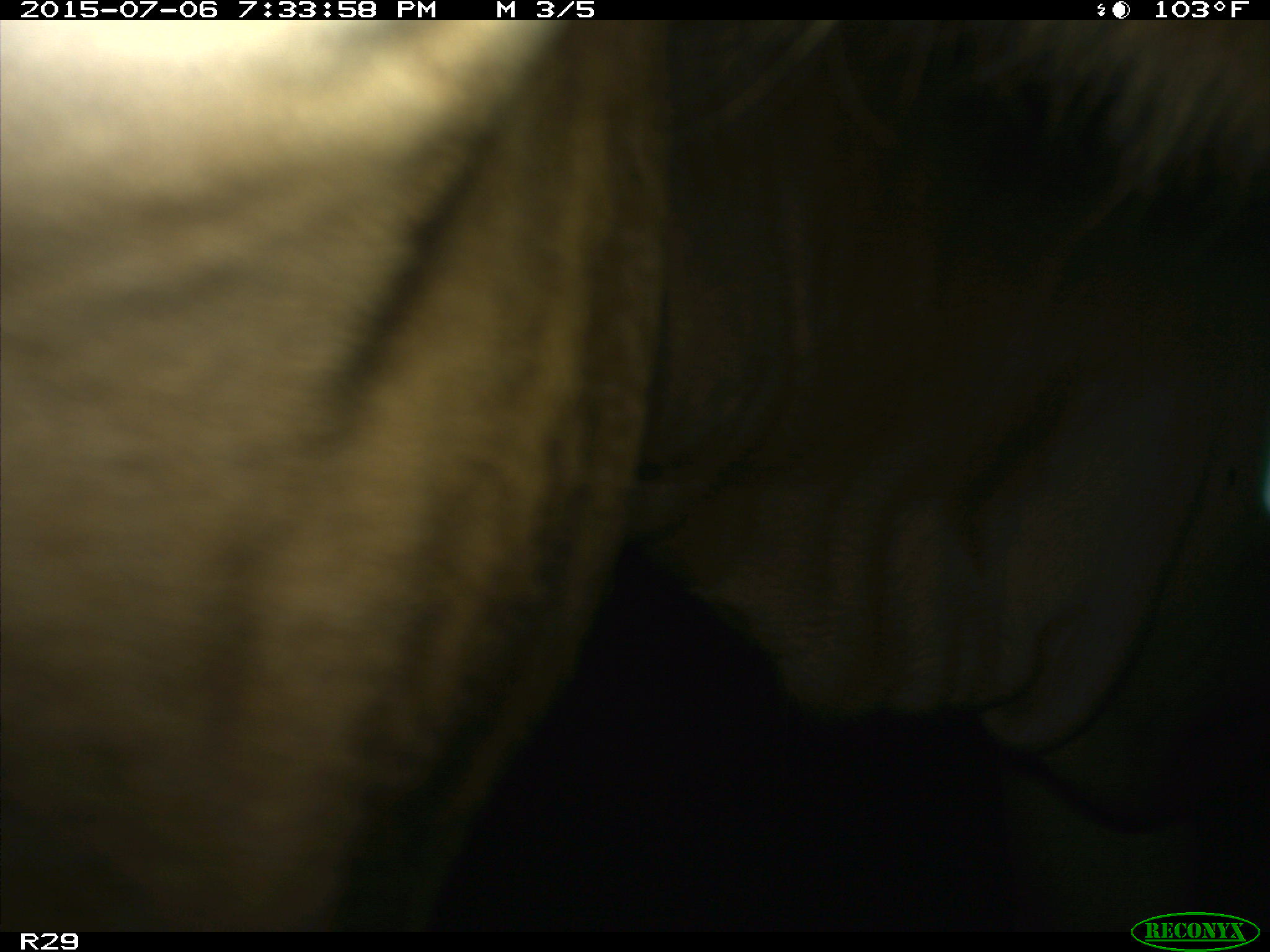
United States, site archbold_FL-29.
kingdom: Animalia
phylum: Chordata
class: Mammalia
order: Artiodactyla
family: Bovidae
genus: Bos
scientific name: Bos taurus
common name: domestic cow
Bos taurus (domestic cow).